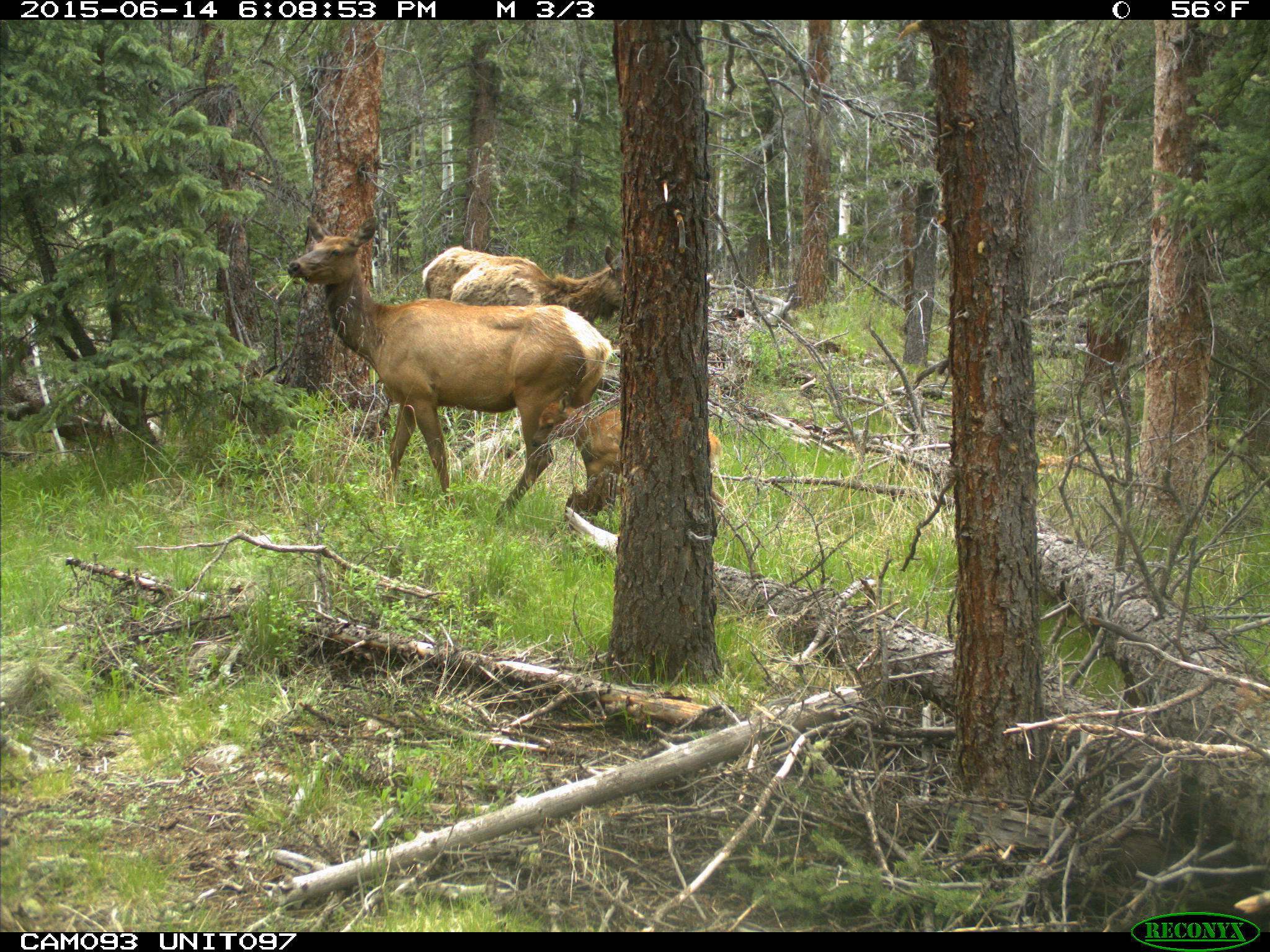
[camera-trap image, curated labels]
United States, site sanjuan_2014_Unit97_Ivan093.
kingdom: Animalia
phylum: Chordata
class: Mammalia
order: Artiodactyla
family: Cervidae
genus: Cervus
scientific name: Cervus elaphus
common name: red deer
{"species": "Cervus elaphus (red deer)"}